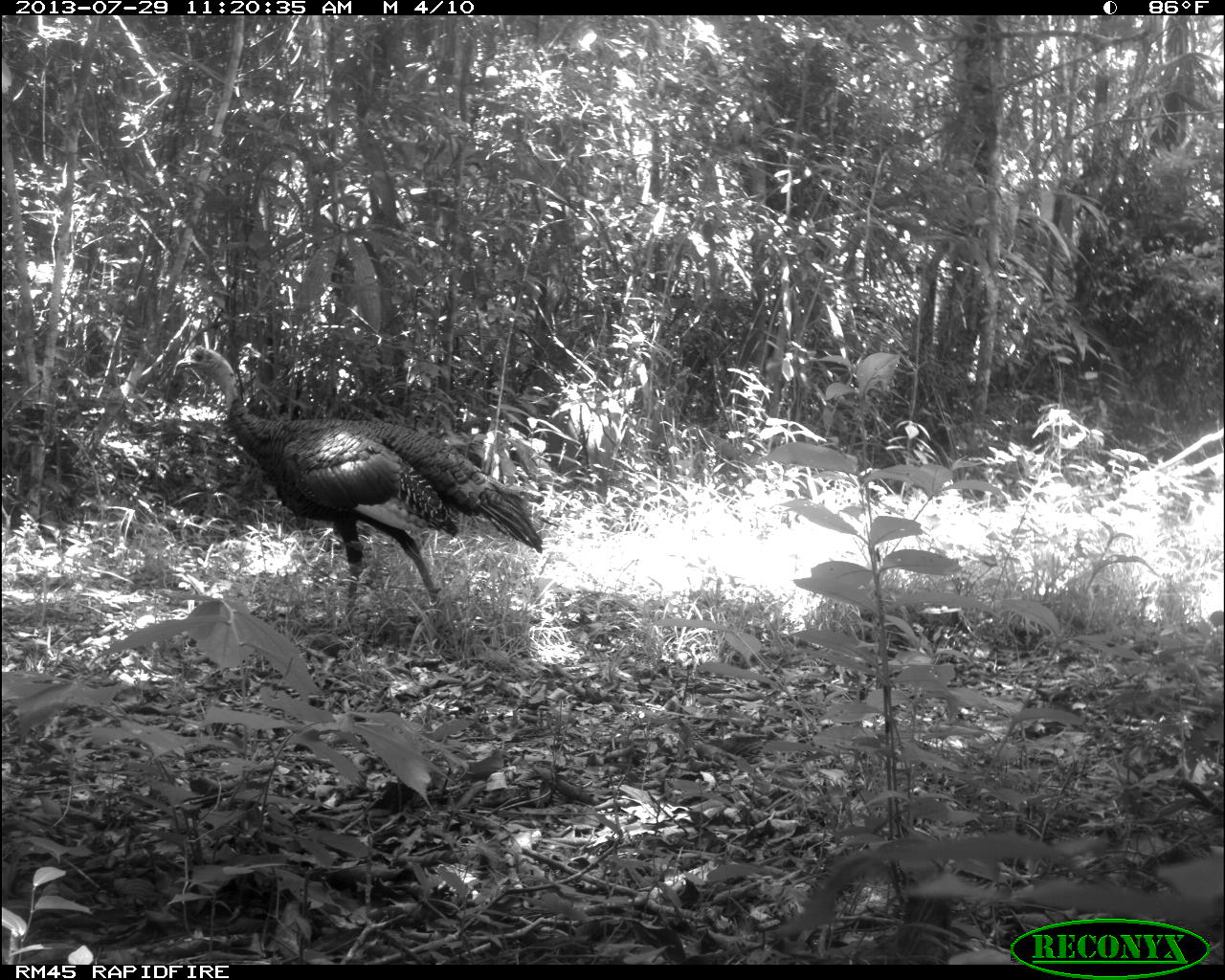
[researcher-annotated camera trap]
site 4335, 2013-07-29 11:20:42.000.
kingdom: Animalia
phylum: Chordata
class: Aves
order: Galliformes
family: Phasianidae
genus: Meleagris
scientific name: Meleagris ocellata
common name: ocellated turkey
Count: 1.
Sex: male.